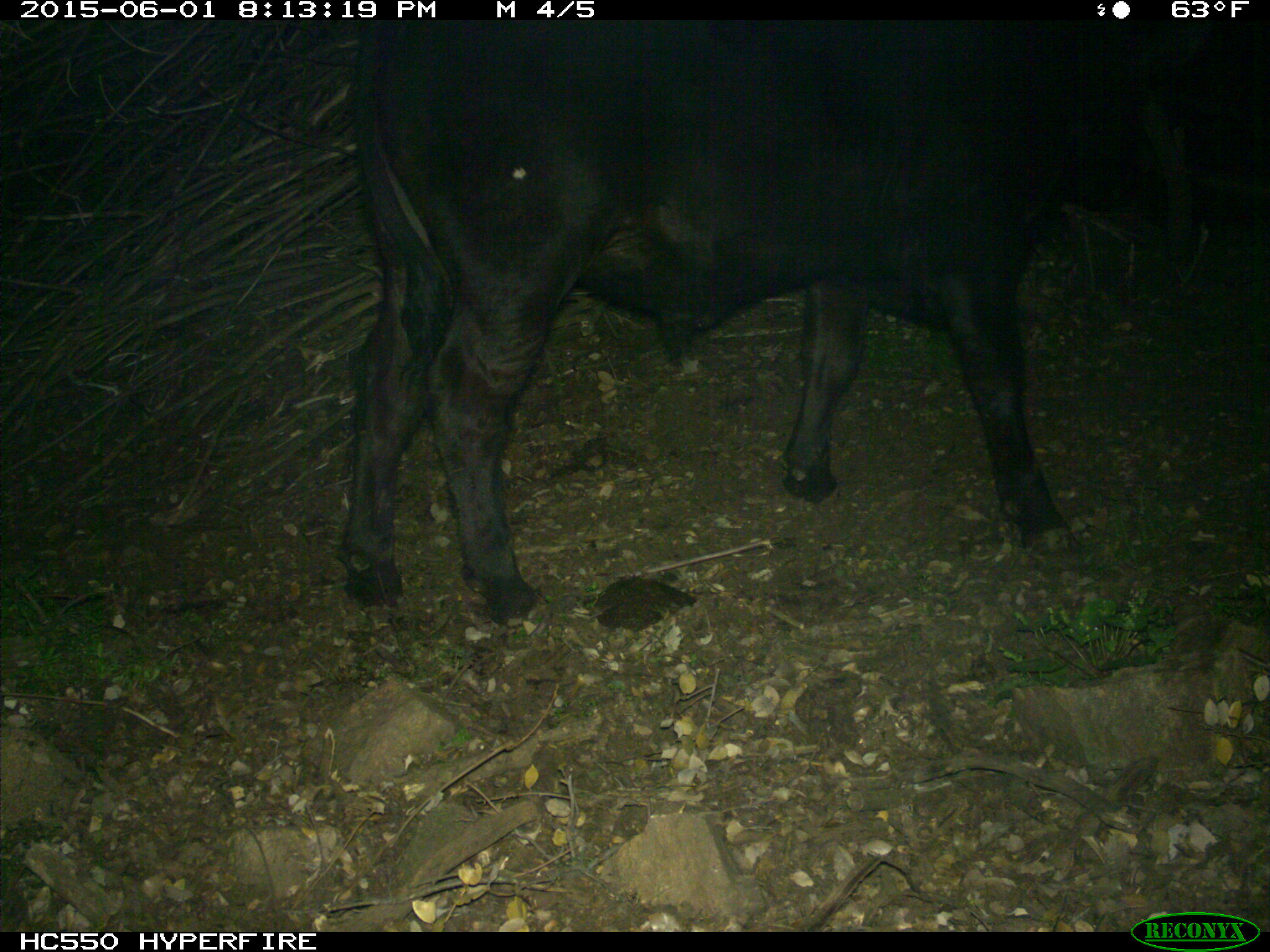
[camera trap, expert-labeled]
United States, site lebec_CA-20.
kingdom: Animalia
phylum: Chordata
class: Mammalia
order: Artiodactyla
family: Bovidae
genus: Bos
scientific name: Bos taurus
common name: domestic cow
Bos taurus (domestic cow).